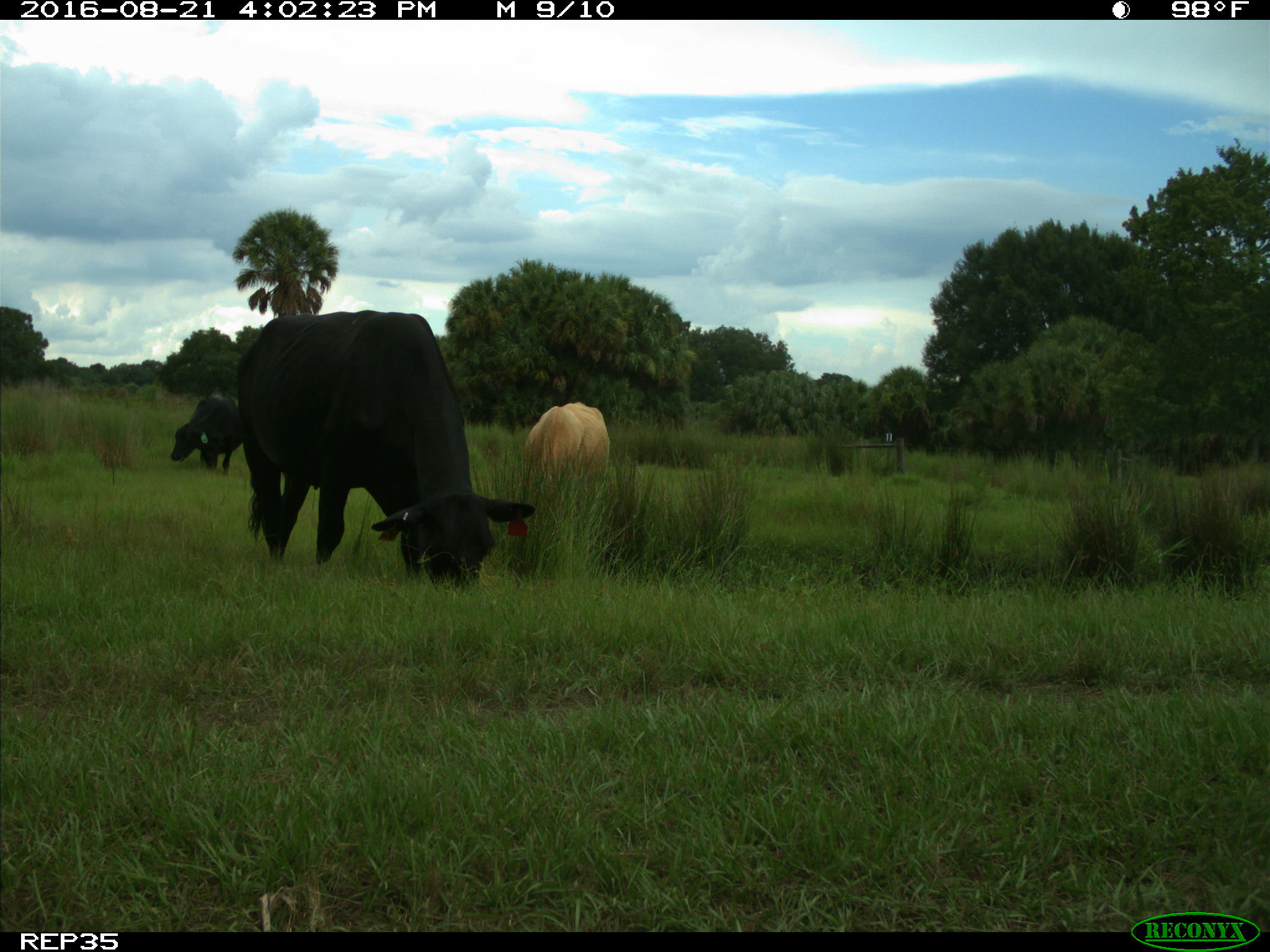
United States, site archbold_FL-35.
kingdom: Animalia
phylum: Chordata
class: Mammalia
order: Artiodactyla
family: Bovidae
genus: Bos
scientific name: Bos taurus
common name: domestic cow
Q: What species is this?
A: Bos taurus (domestic cow).